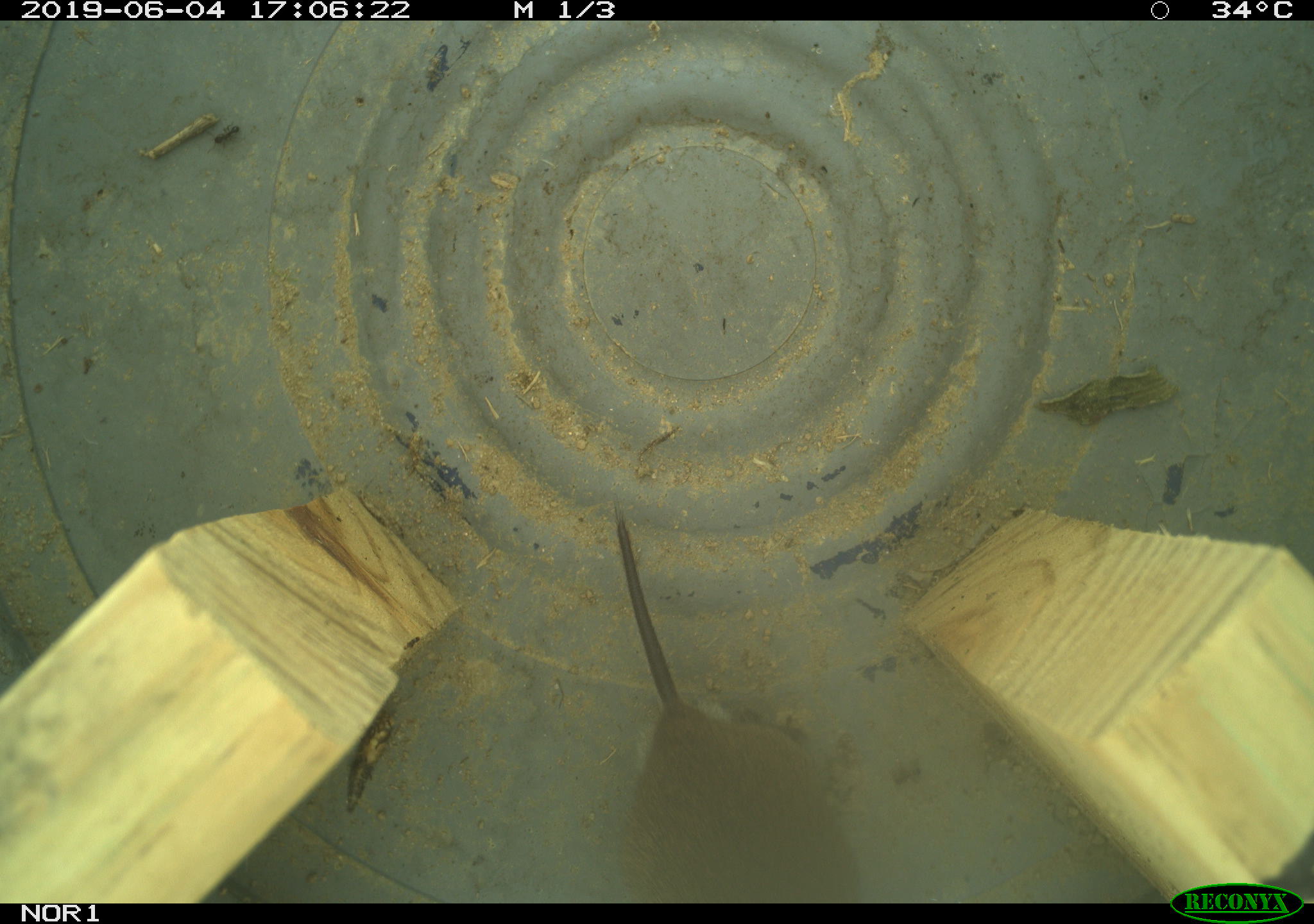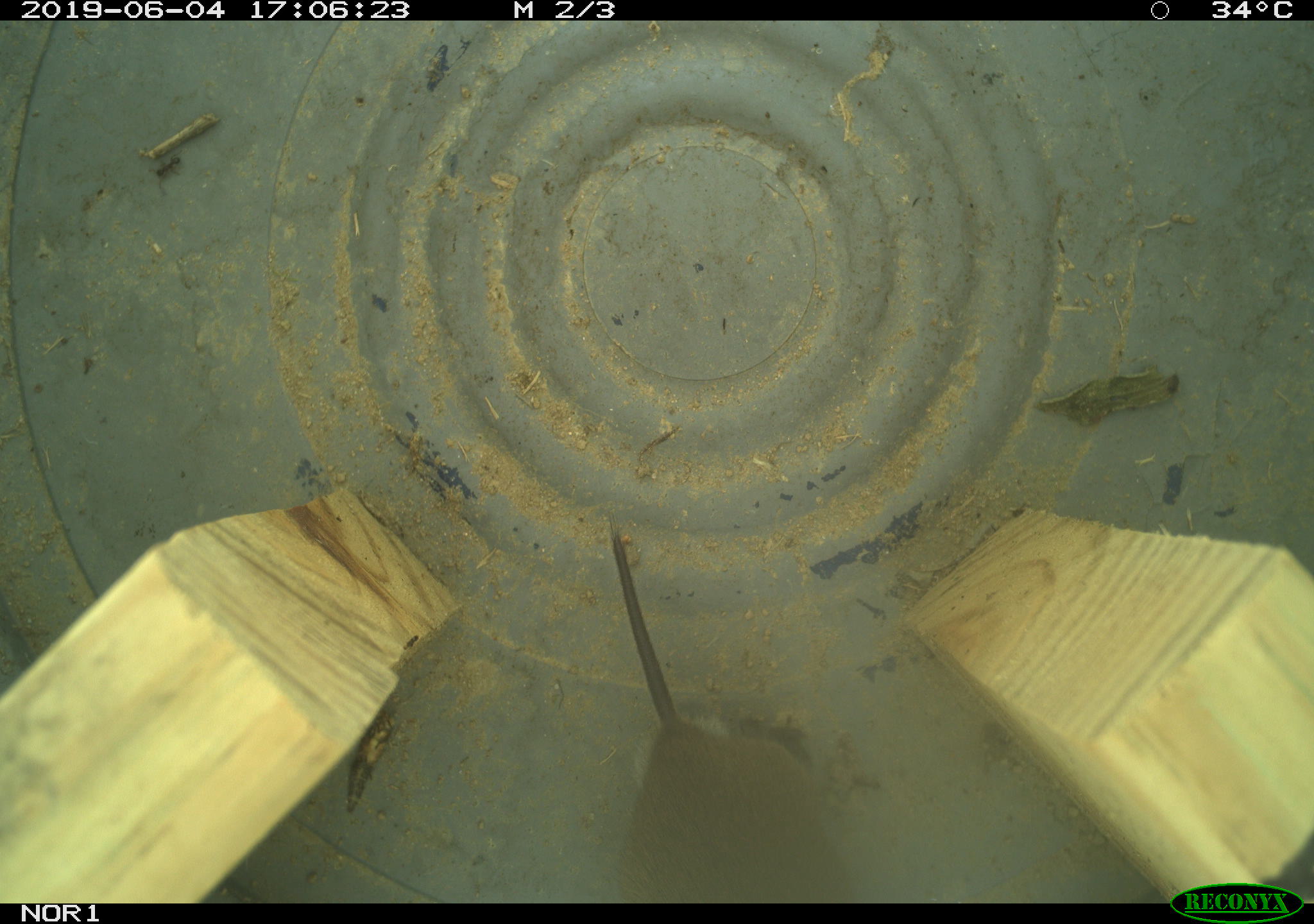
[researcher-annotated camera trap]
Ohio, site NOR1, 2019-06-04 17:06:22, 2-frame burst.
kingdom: Animalia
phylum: Chordata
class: Mammalia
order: Rodentia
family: Cricetidae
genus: Microtus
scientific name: Microtus pennsylvanicus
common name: meadow vole